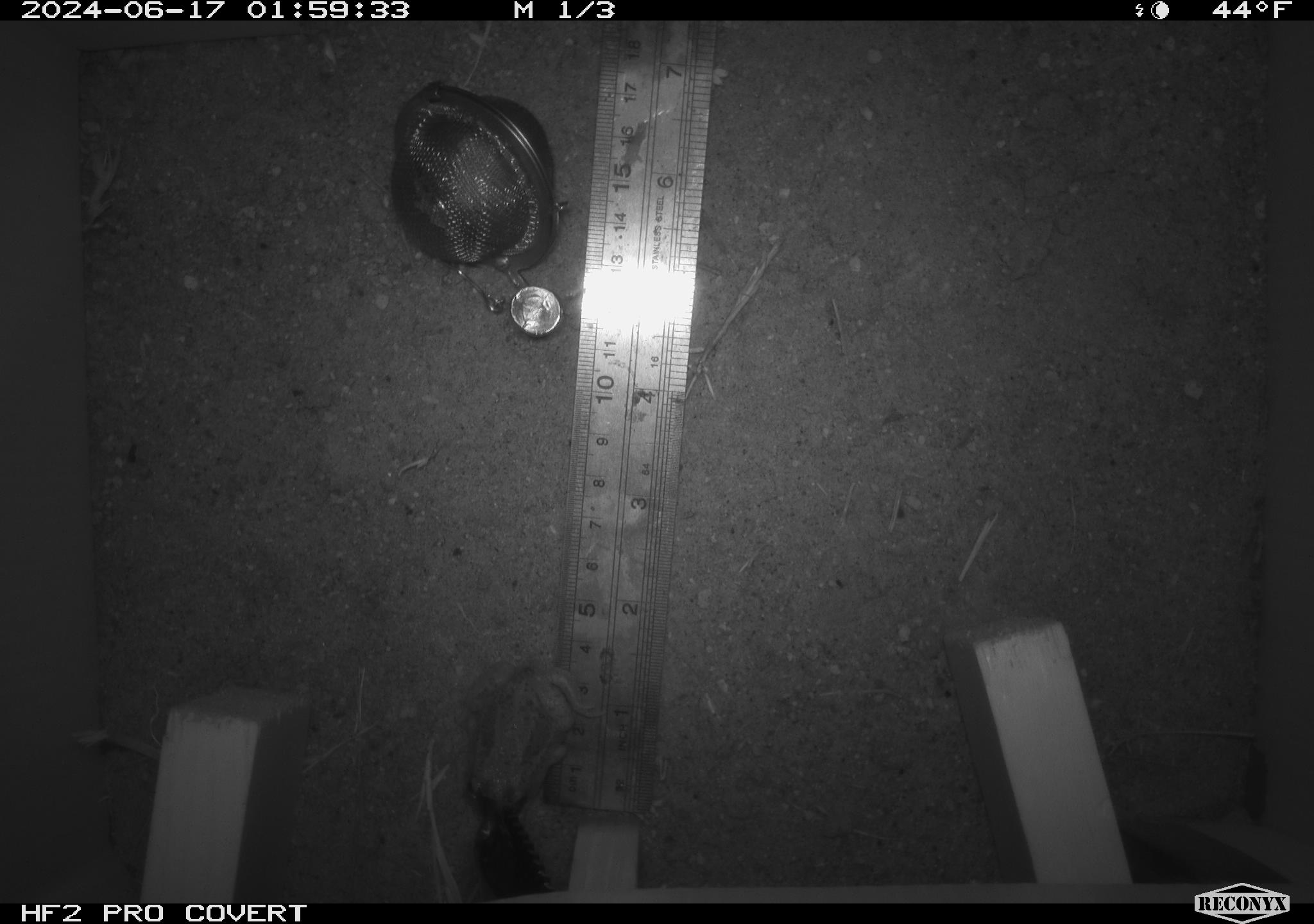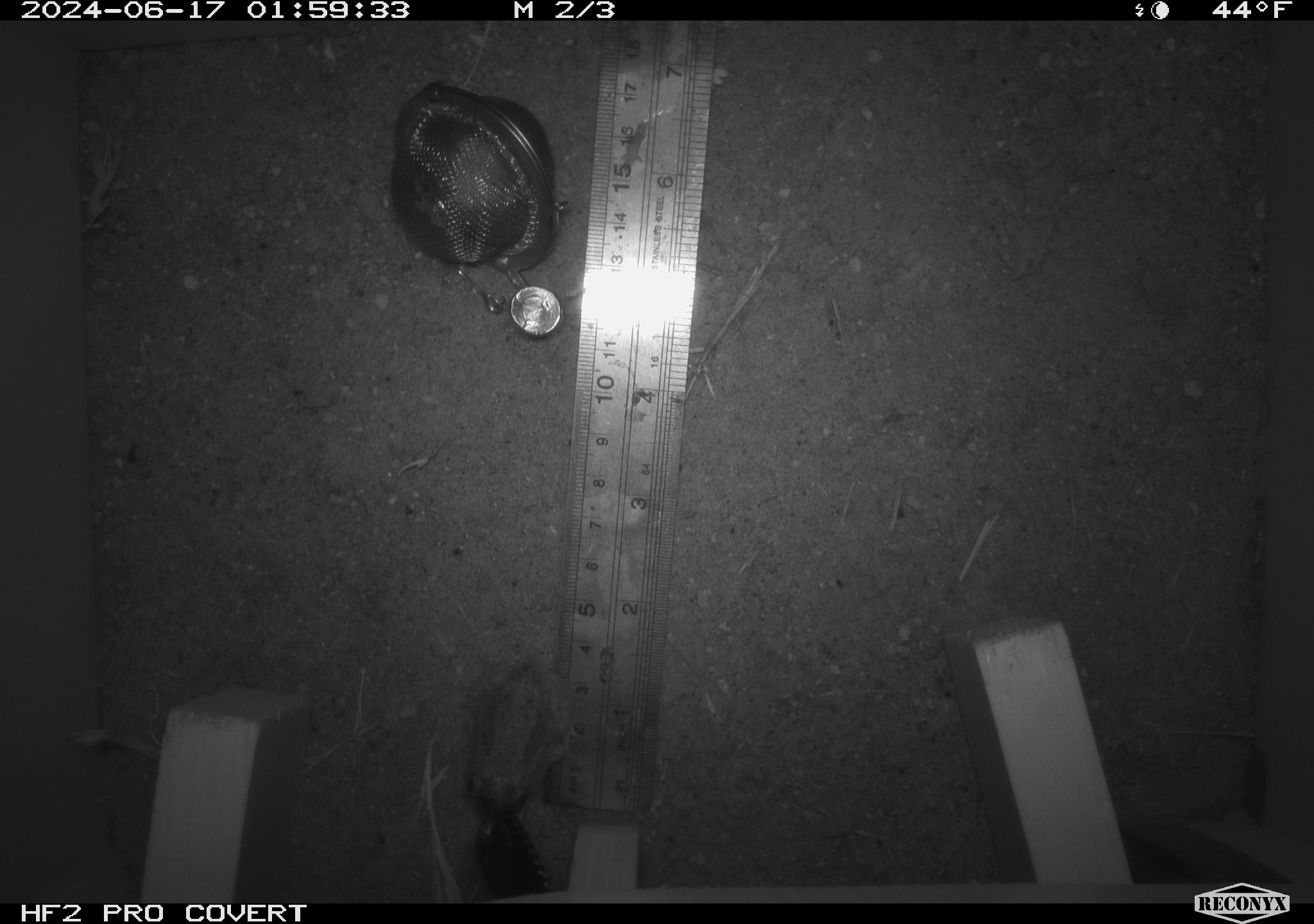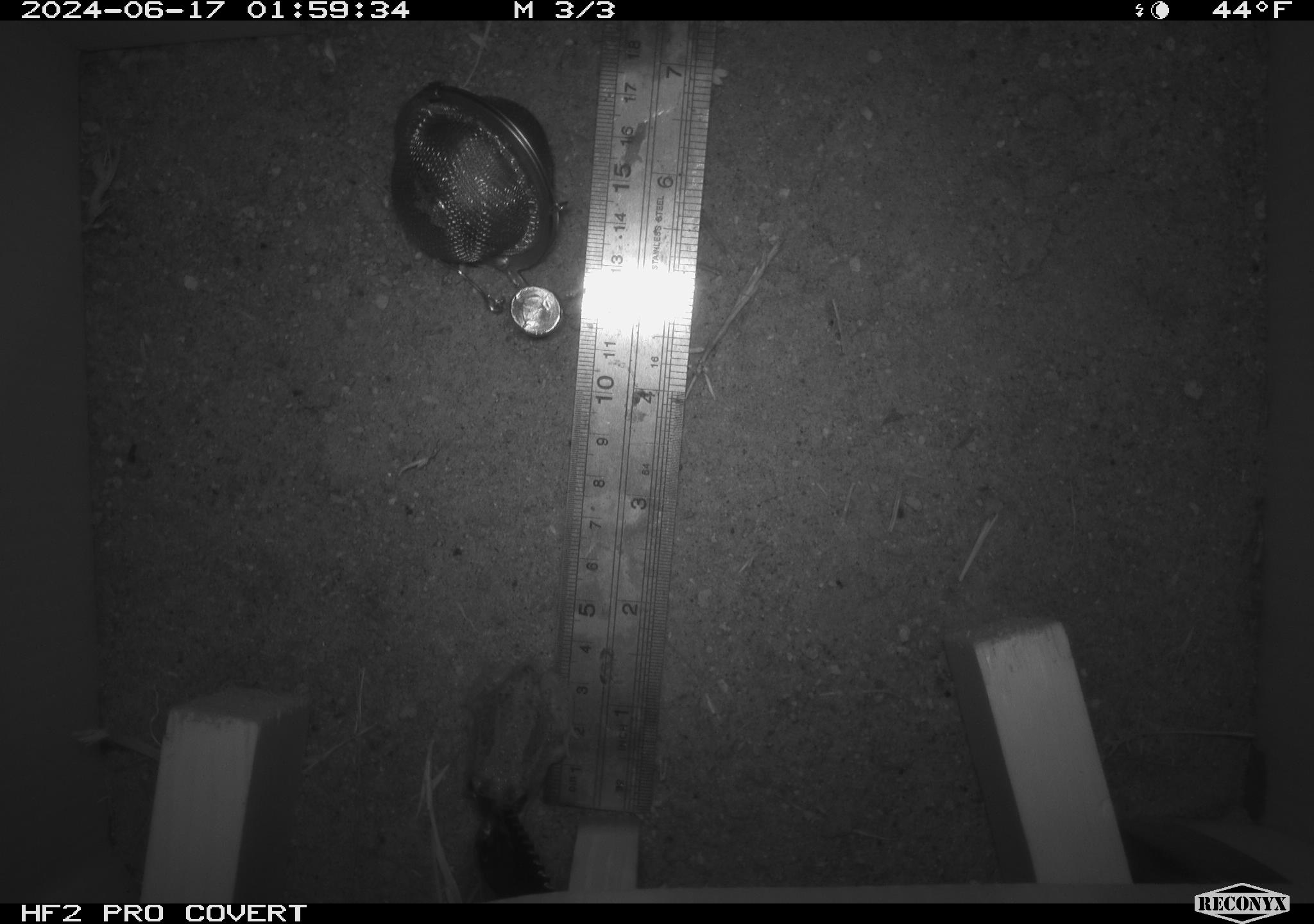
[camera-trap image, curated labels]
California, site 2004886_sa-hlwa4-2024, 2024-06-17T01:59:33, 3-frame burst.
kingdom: Animalia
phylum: Chordata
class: Amphibia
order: Anura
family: Hylidae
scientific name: Hylidae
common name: hylids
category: hylidae species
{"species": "hylidae species (hylids) (Hylidae)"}